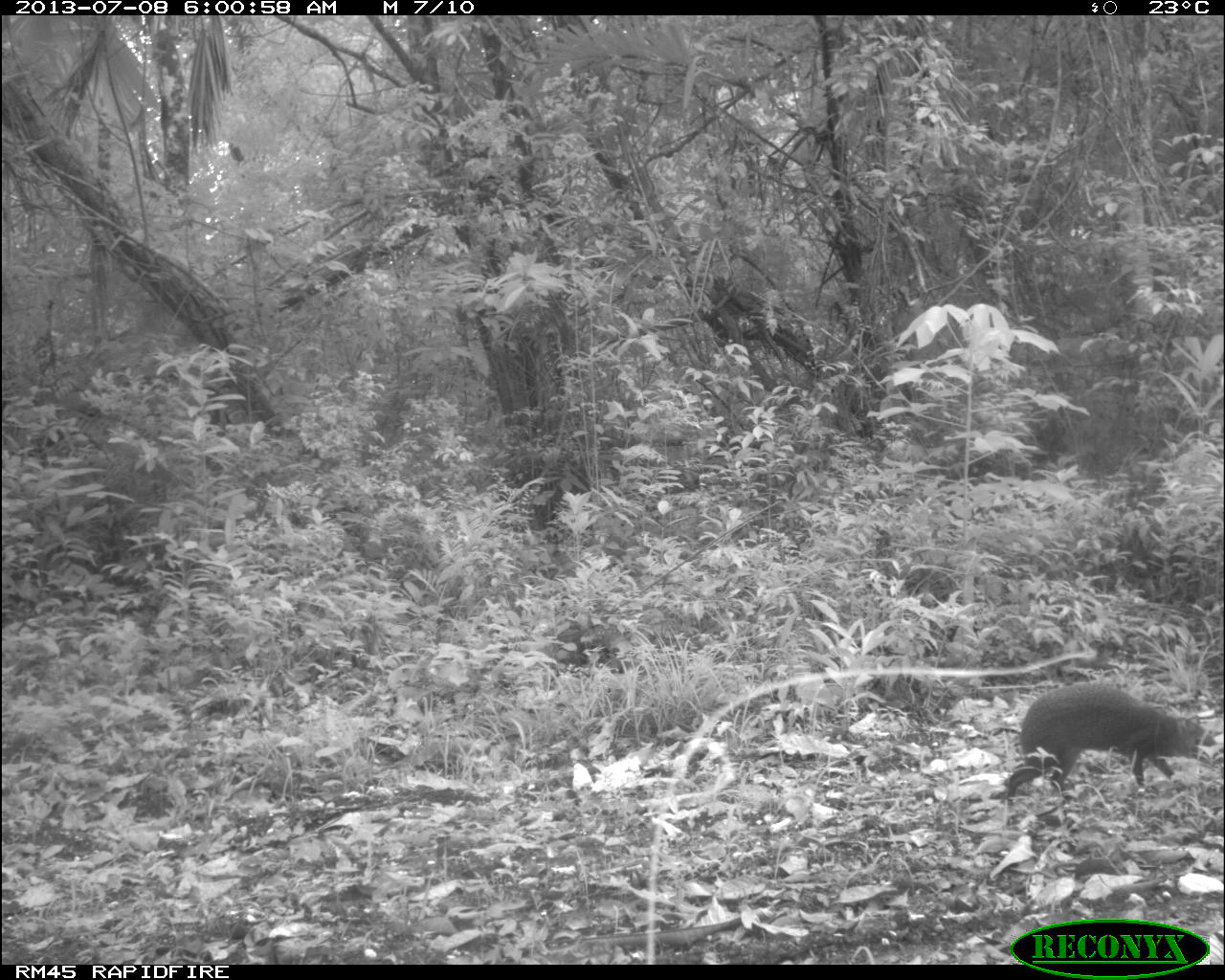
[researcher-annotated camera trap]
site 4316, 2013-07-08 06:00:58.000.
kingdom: Animalia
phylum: Chordata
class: Mammalia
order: Rodentia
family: Dasyproctidae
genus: Dasyprocta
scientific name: Dasyprocta punctata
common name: central american agouti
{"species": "Dasyprocta punctata (central american agouti)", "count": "1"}